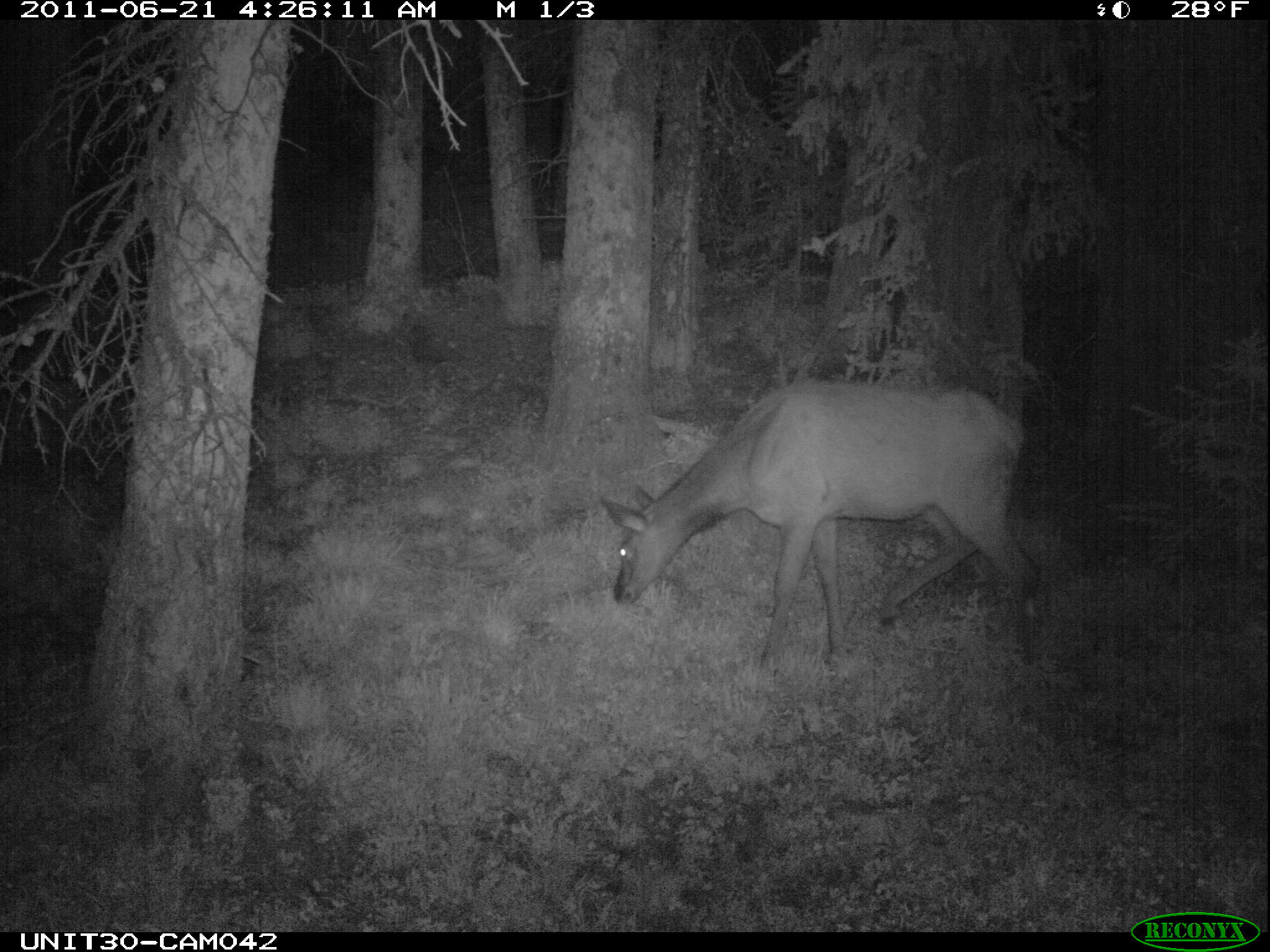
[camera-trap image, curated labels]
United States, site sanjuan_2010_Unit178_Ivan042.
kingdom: Animalia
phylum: Chordata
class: Mammalia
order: Artiodactyla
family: Cervidae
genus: Cervus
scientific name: Cervus elaphus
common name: red deer